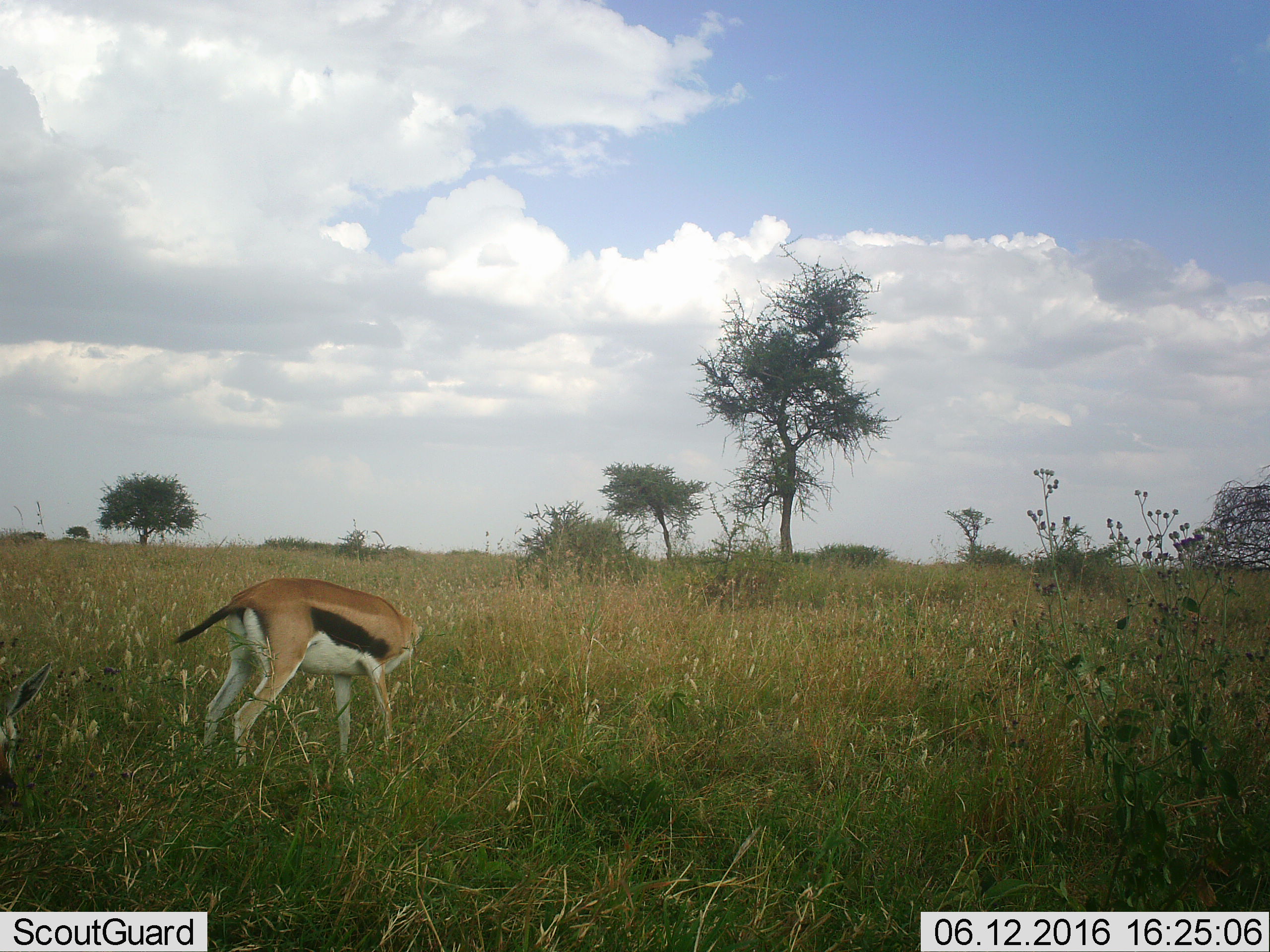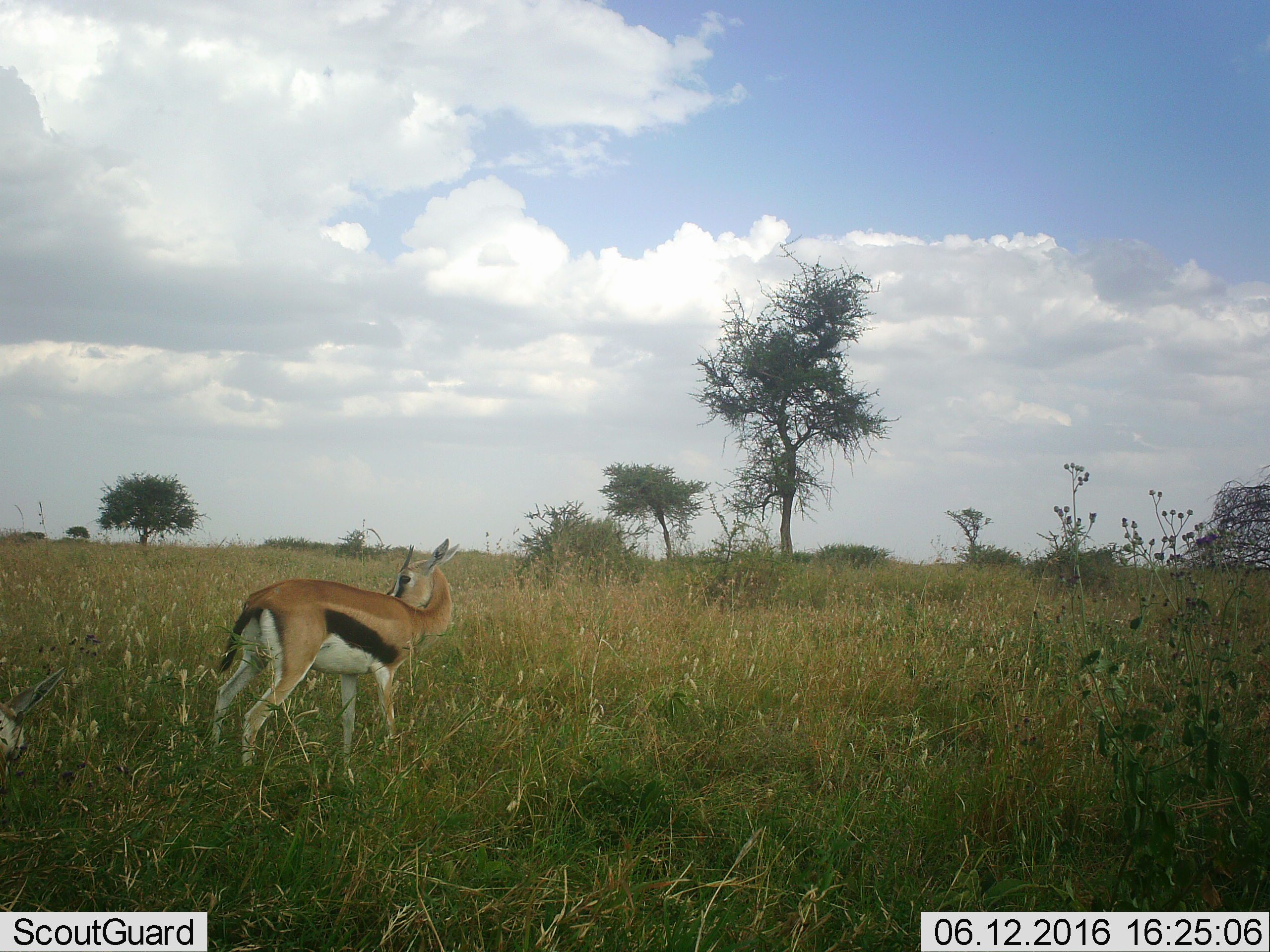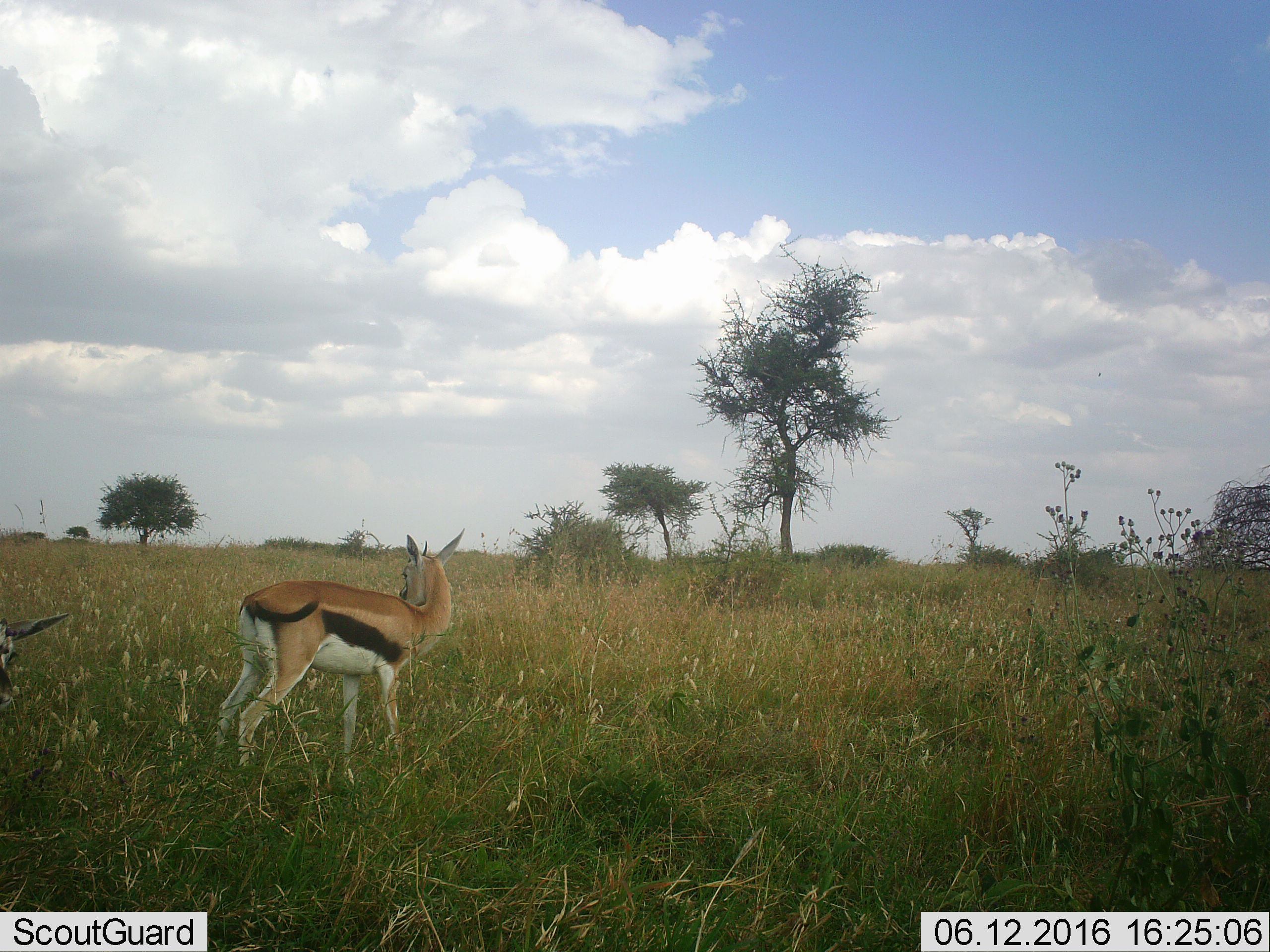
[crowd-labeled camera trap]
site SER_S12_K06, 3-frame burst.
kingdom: Animalia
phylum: Chordata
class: Mammalia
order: Artiodactyla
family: Bovidae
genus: Eudorcas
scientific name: Eudorcas thomsonii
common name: thomson's gazelle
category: gazellethomsons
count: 2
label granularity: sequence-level